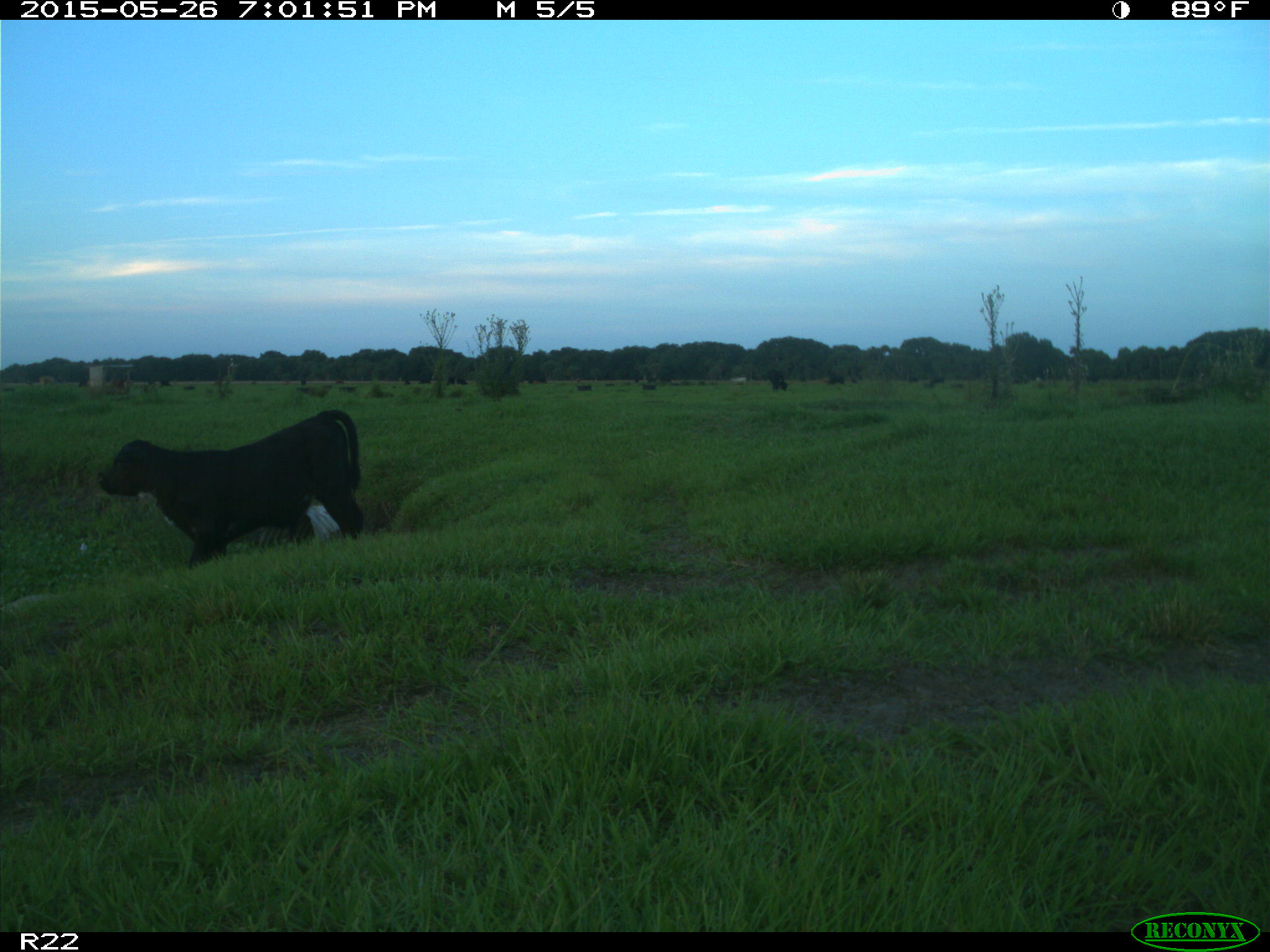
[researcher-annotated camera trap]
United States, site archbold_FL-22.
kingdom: Animalia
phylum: Chordata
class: Mammalia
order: Artiodactyla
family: Bovidae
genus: Bos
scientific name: Bos taurus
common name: domestic cow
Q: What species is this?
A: Bos taurus (domestic cow).